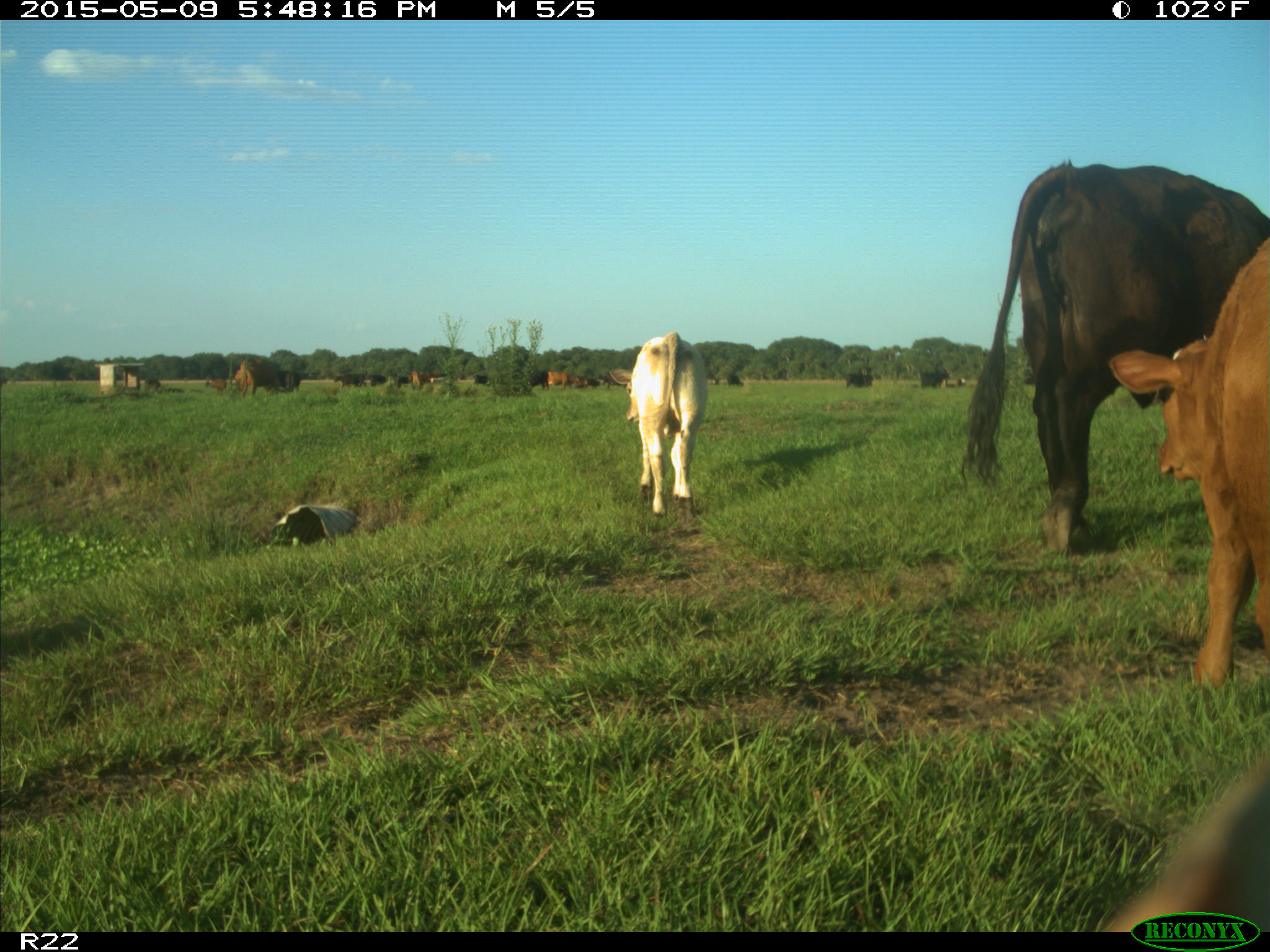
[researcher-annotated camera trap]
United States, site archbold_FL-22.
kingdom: Animalia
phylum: Chordata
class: Mammalia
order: Artiodactyla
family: Bovidae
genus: Bos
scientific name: Bos taurus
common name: domestic cow